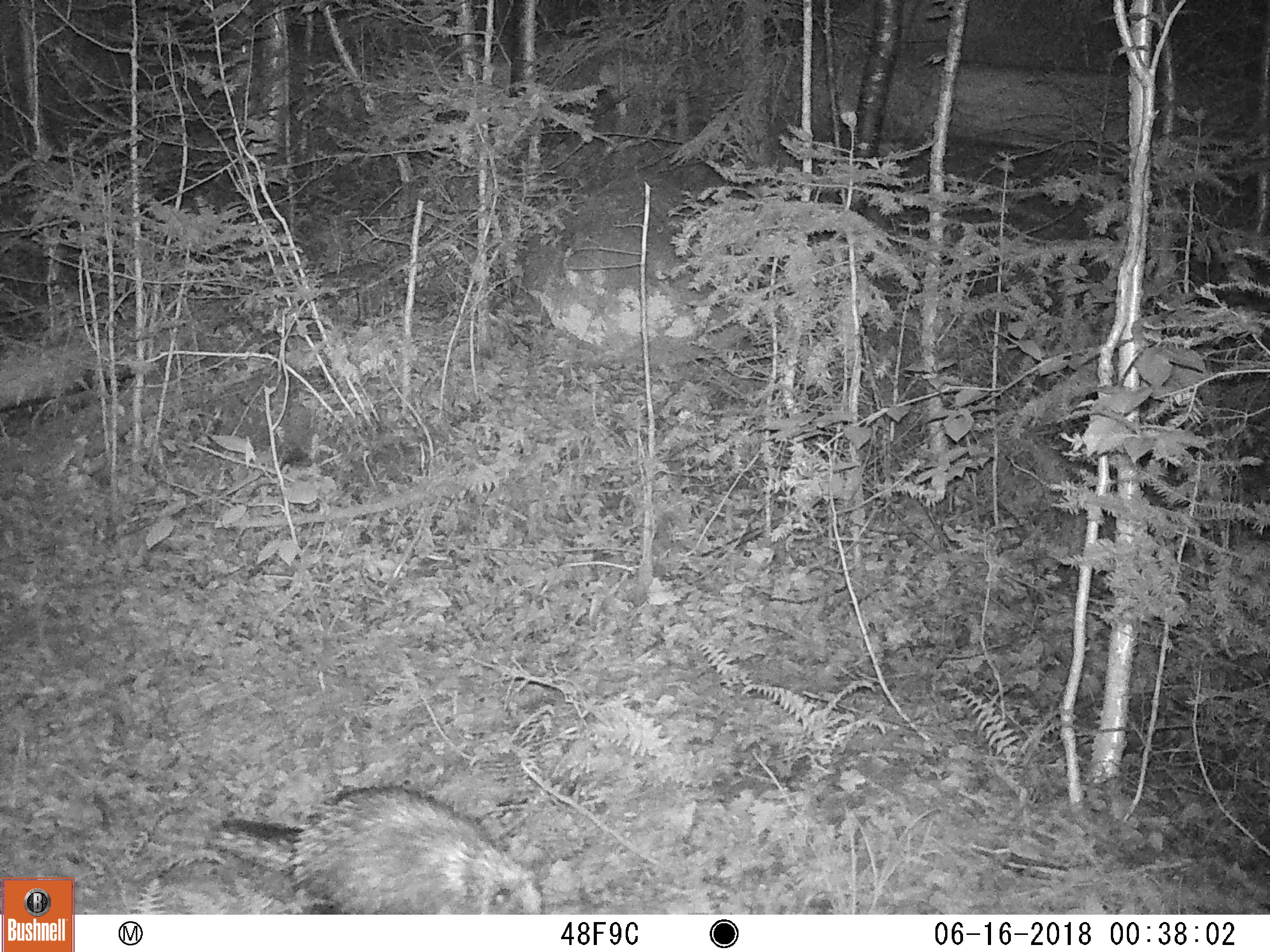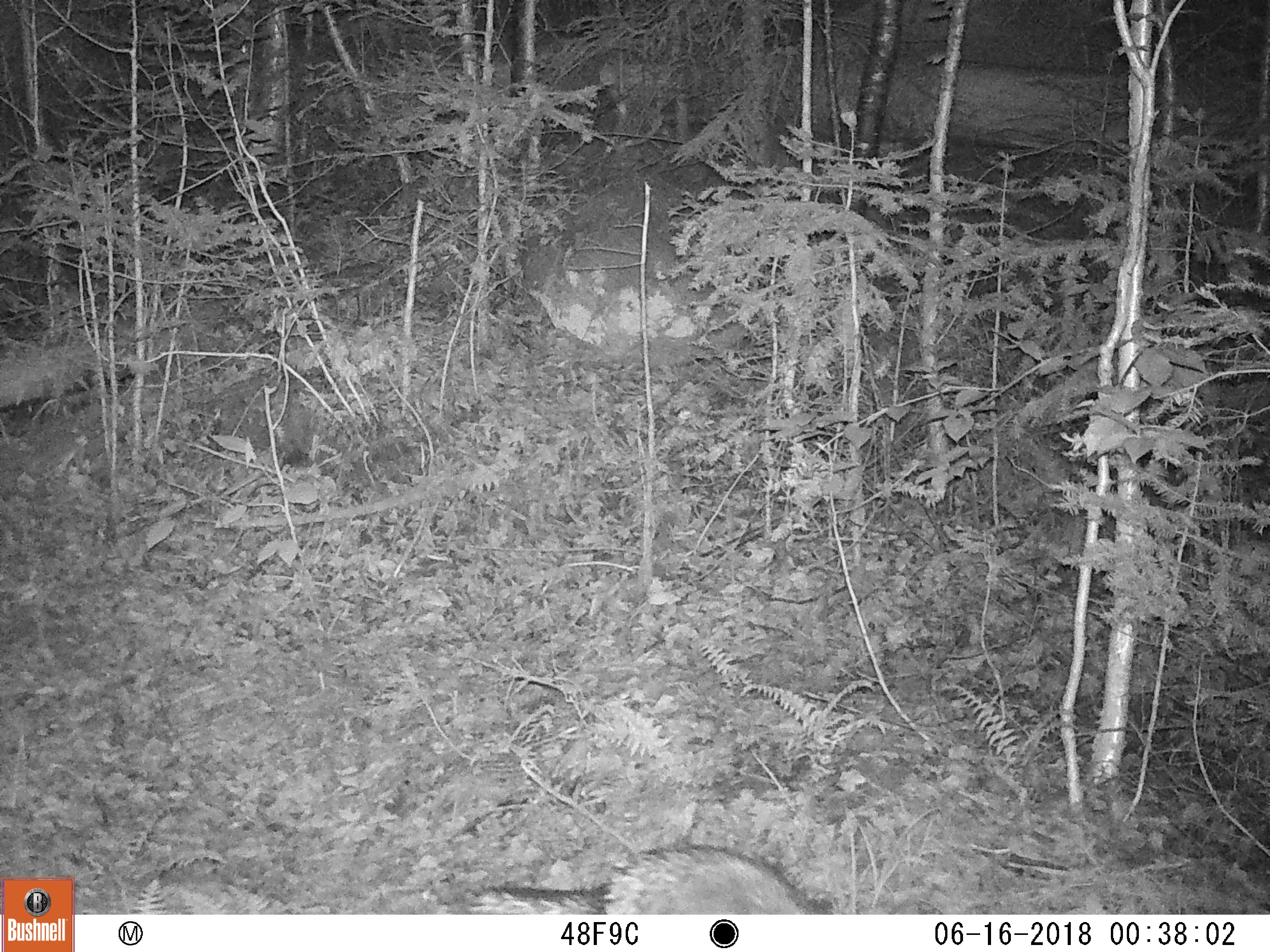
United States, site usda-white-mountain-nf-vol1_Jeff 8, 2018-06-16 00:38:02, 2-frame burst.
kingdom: Animalia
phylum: Chordata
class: Mammalia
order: Rodentia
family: Erethizontidae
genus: Erethizon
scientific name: Erethizon dorsatum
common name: porcupine